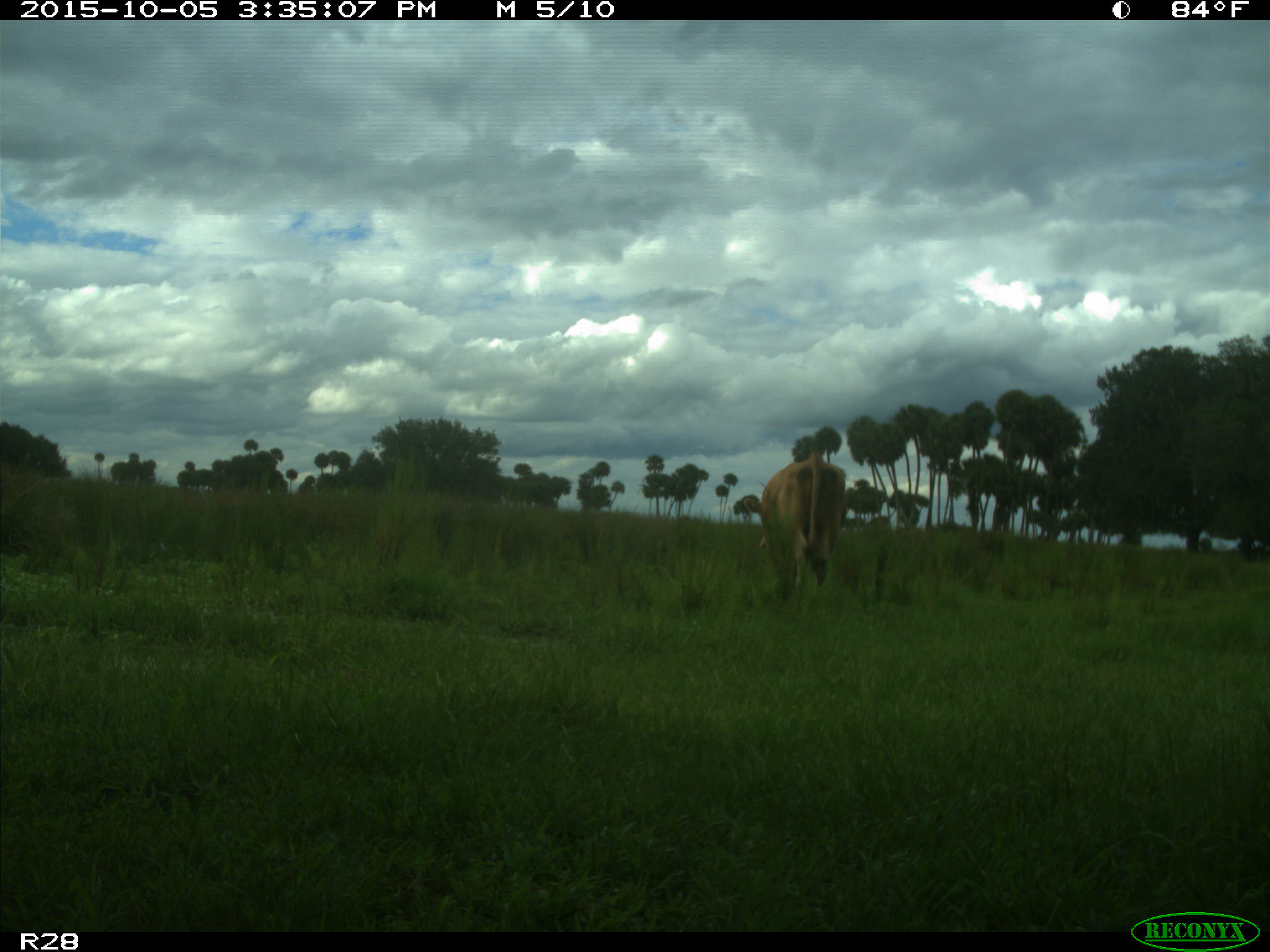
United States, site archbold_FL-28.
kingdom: Animalia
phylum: Chordata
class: Mammalia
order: Artiodactyla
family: Bovidae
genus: Bos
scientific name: Bos taurus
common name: domestic cow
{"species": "Bos taurus (domestic cow)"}